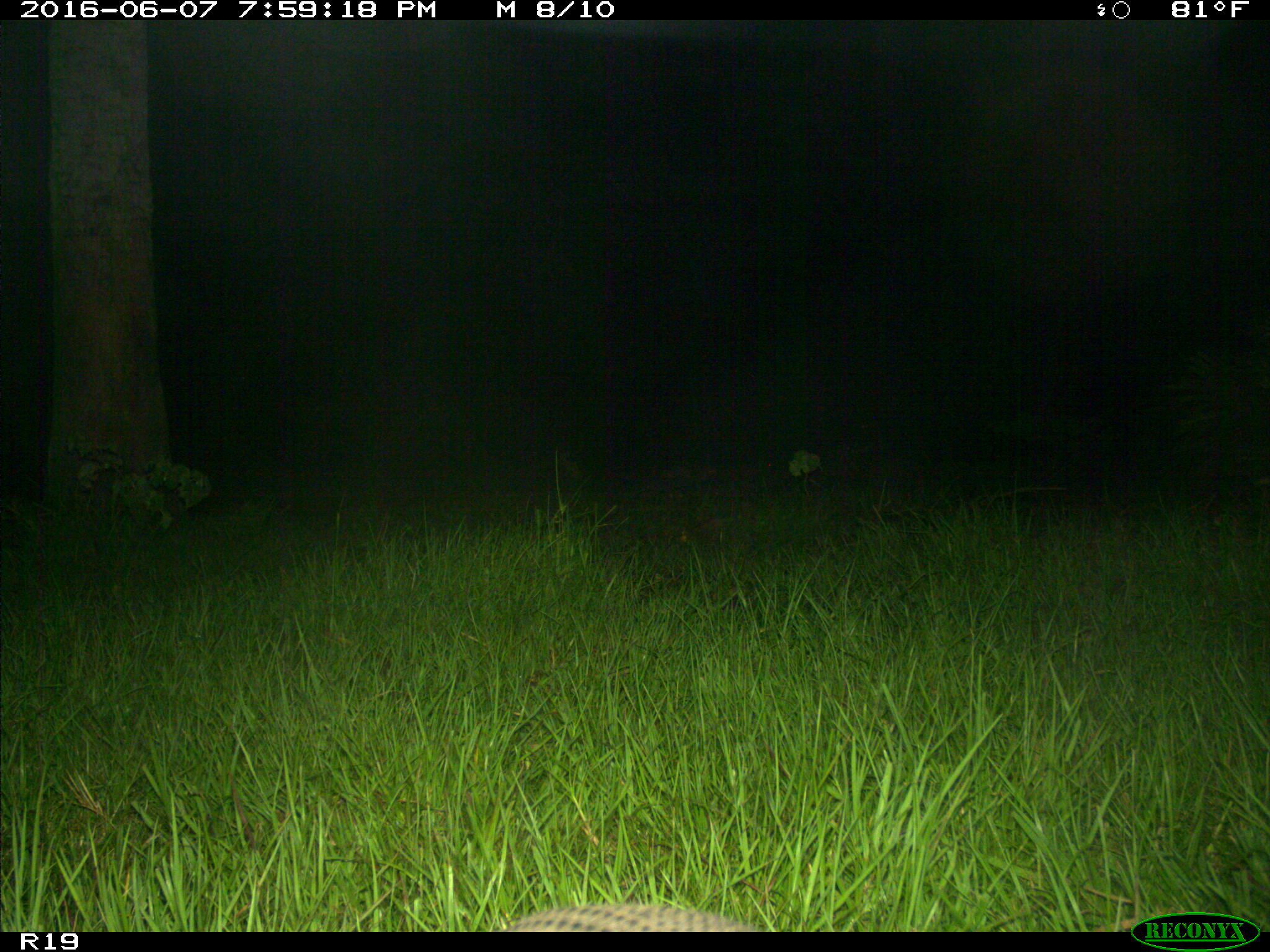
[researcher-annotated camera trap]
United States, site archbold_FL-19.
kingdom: Animalia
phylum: Chordata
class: Mammalia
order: Cingulata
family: Dasypodidae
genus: Dasypus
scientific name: Dasypus novemcinctus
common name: nine-banded armadillo